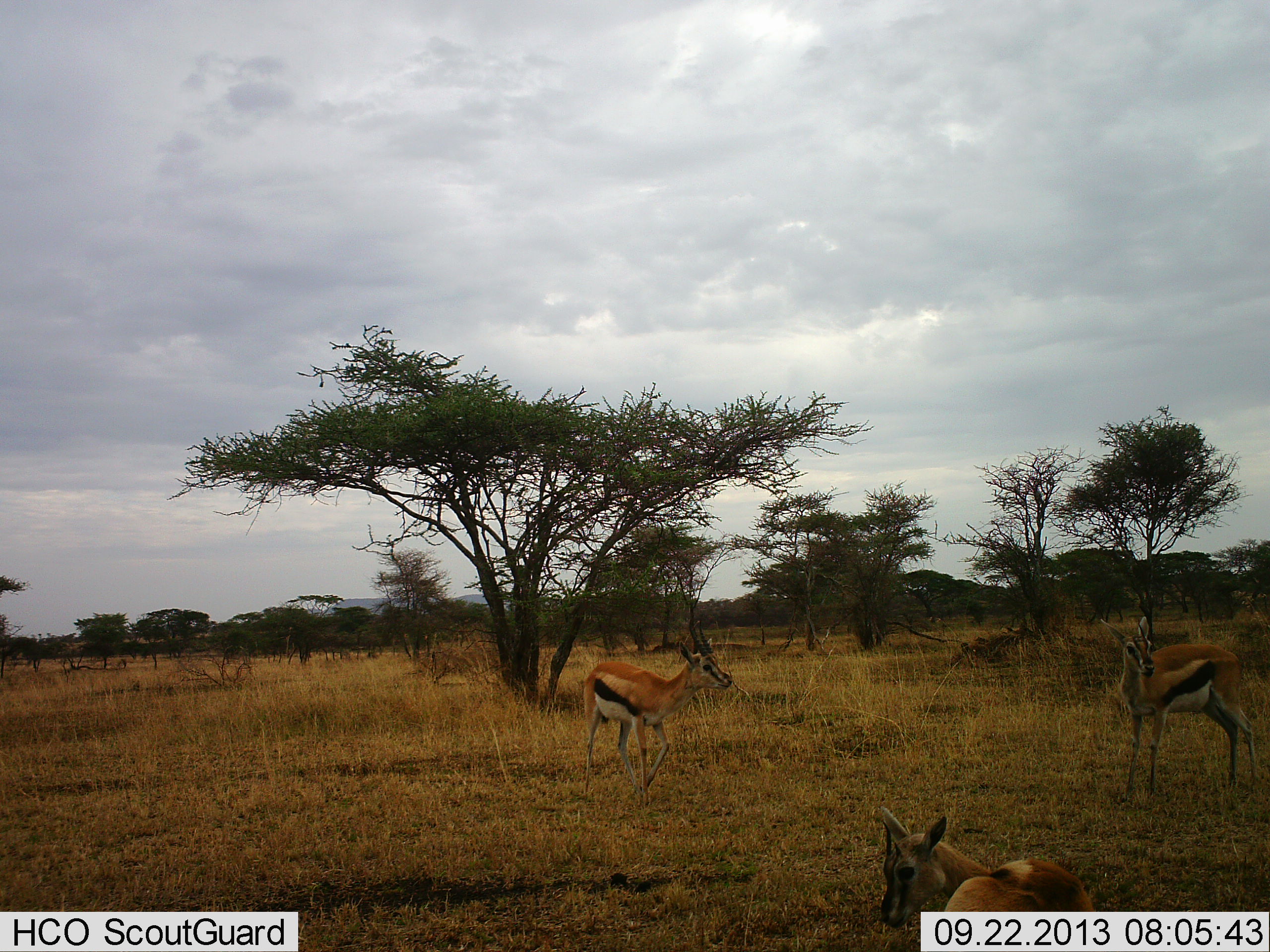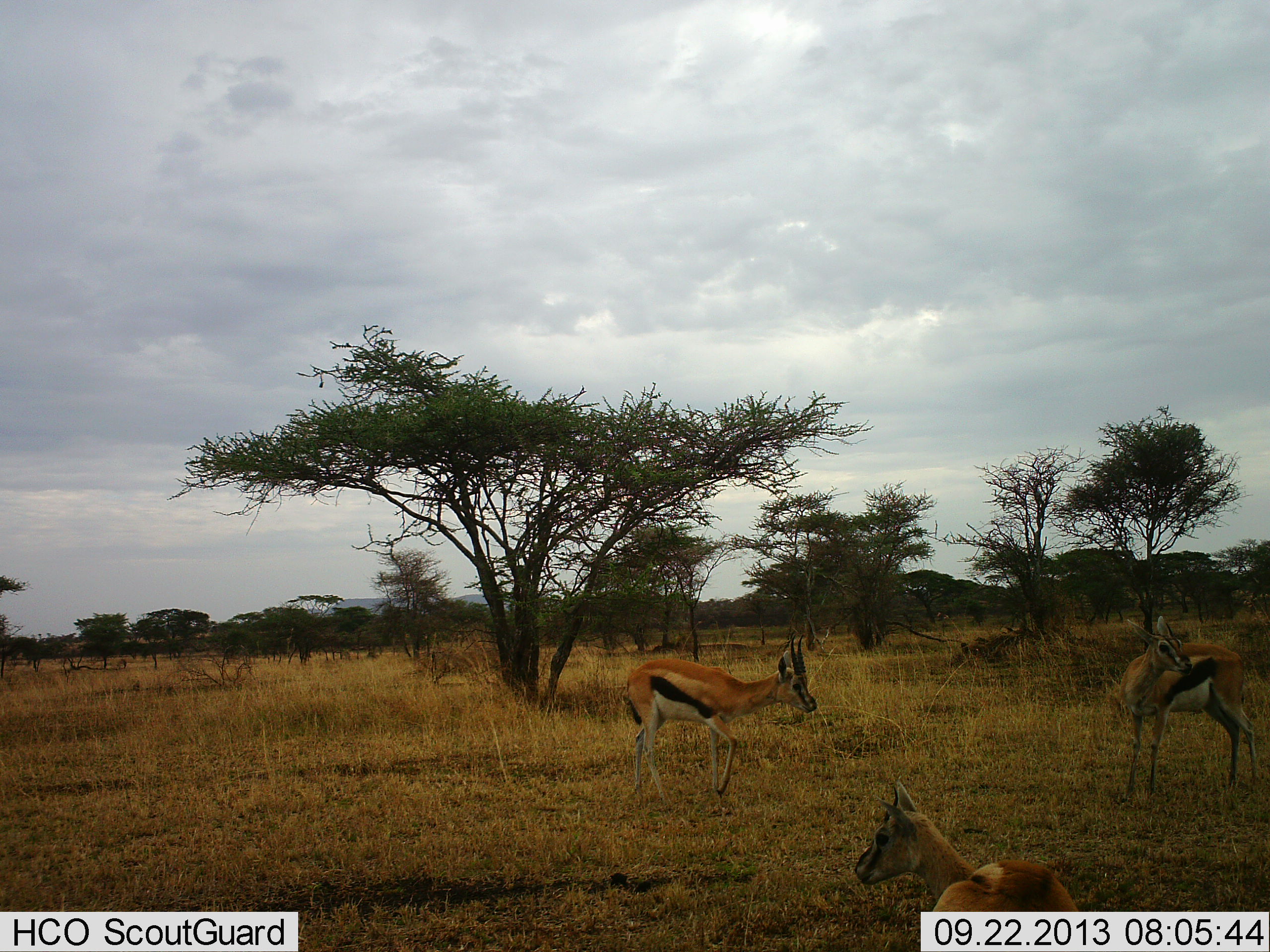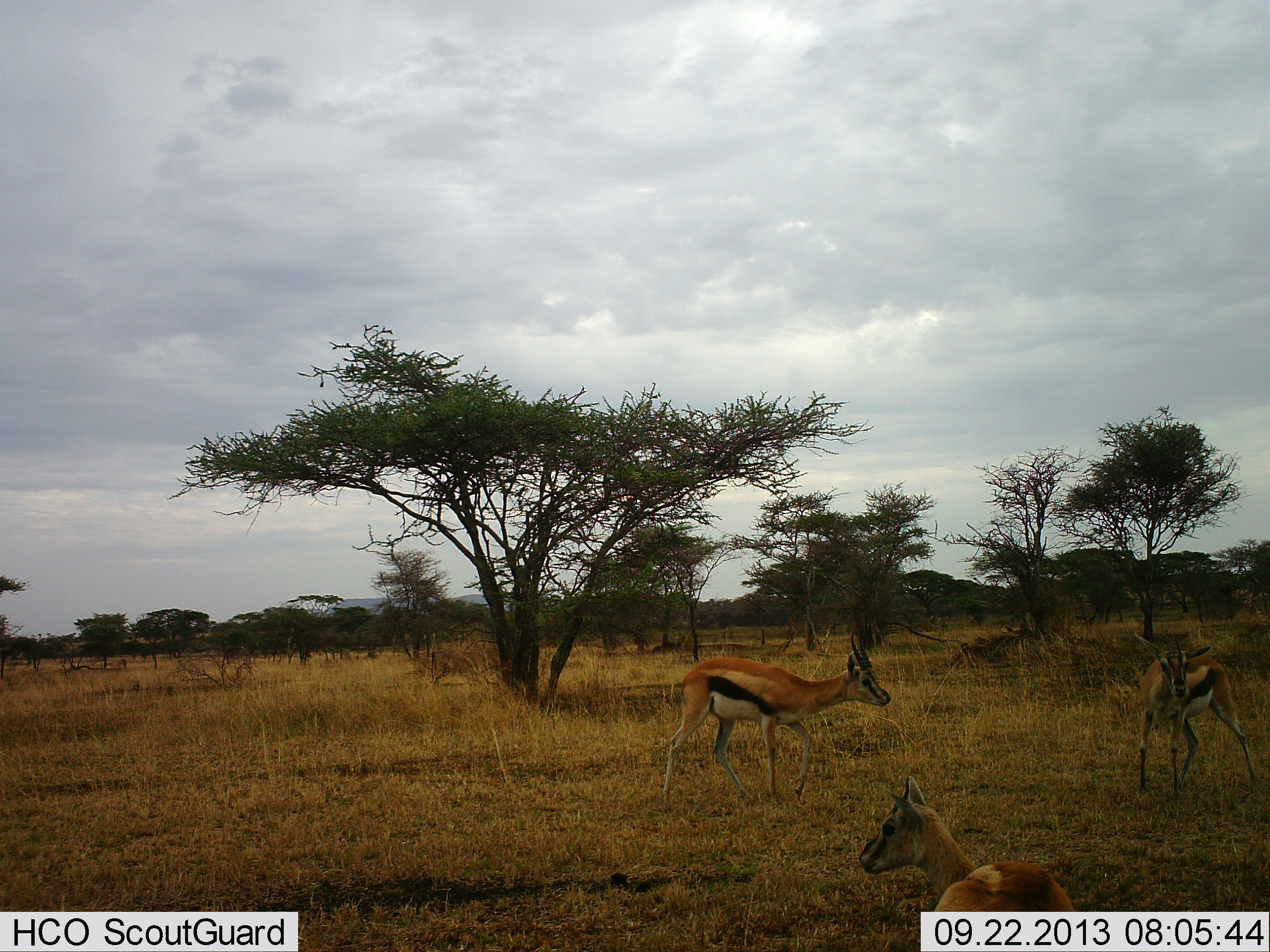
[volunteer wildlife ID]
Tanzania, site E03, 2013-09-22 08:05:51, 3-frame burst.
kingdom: Animalia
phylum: Chordata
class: Mammalia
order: Artiodactyla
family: Bovidae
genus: Eudorcas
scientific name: Eudorcas thomsonii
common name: thomson's gazelle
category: gazellethomsons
Gazellethomsons (thomson's gazelle) (Eudorcas thomsonii), count 3. Behavior (volunteer vote fractions): standing 76%, resting 34%, moving 55%, interacting 0%. Young present (vote fraction): 14%. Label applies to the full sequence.